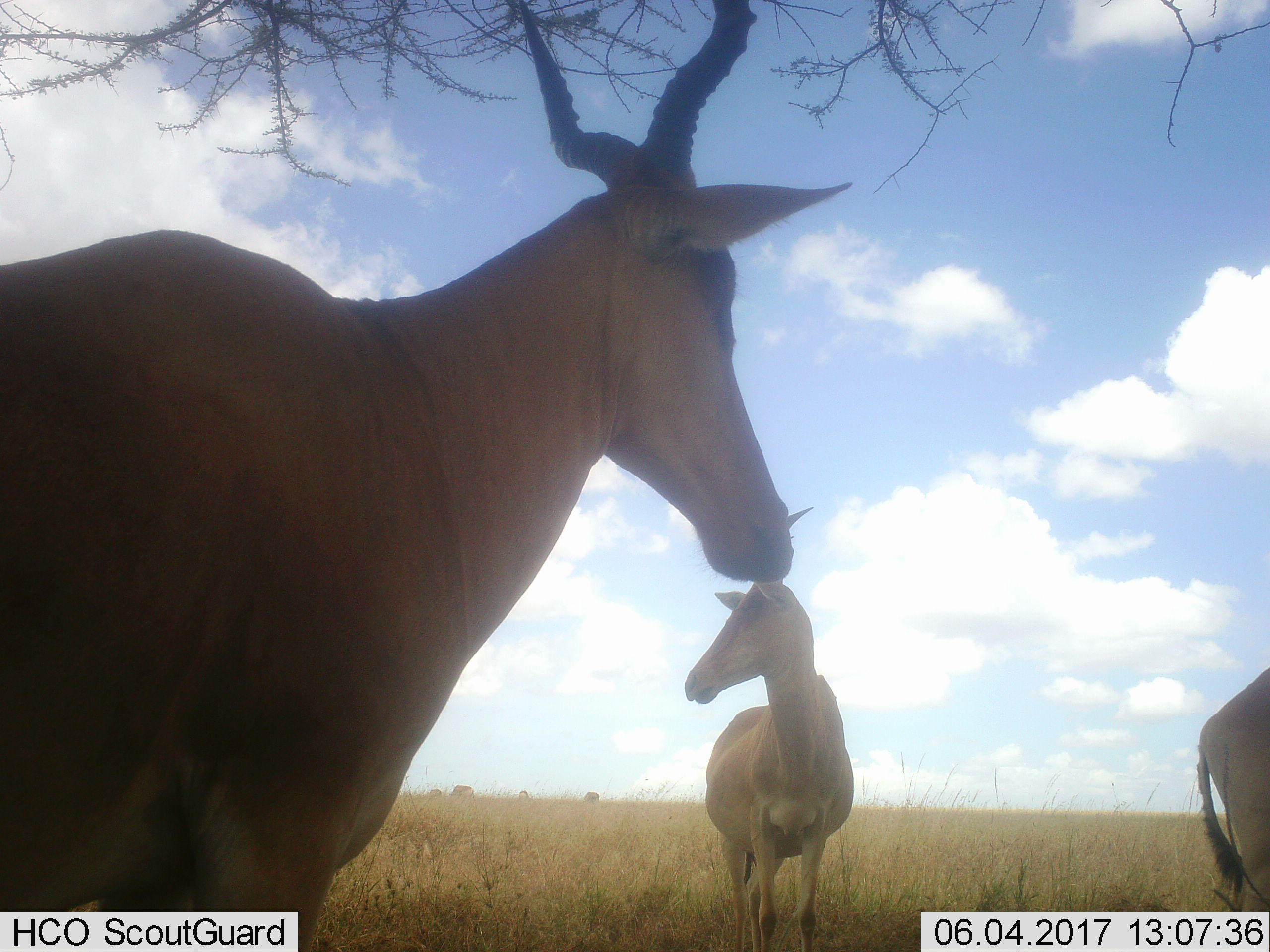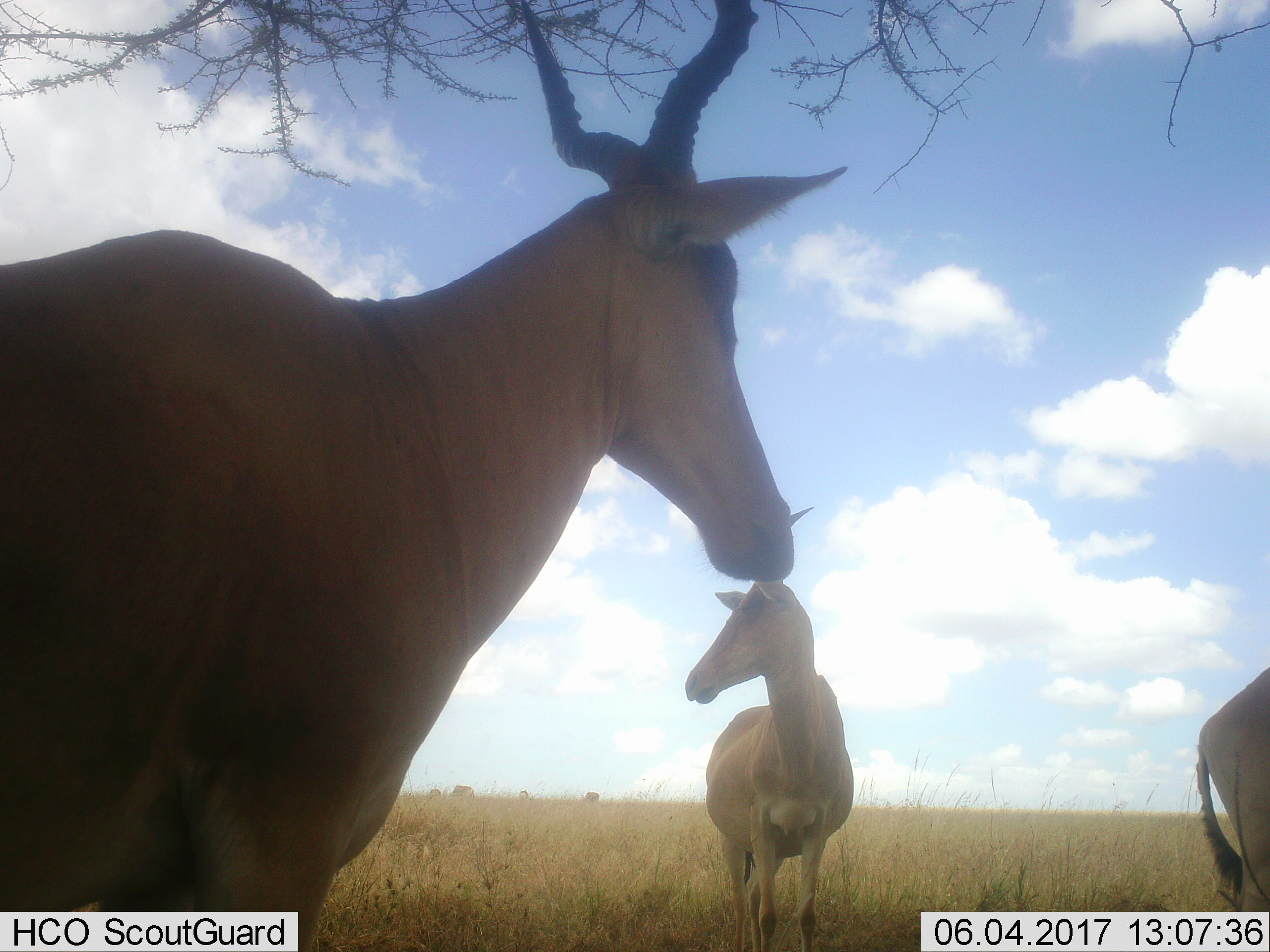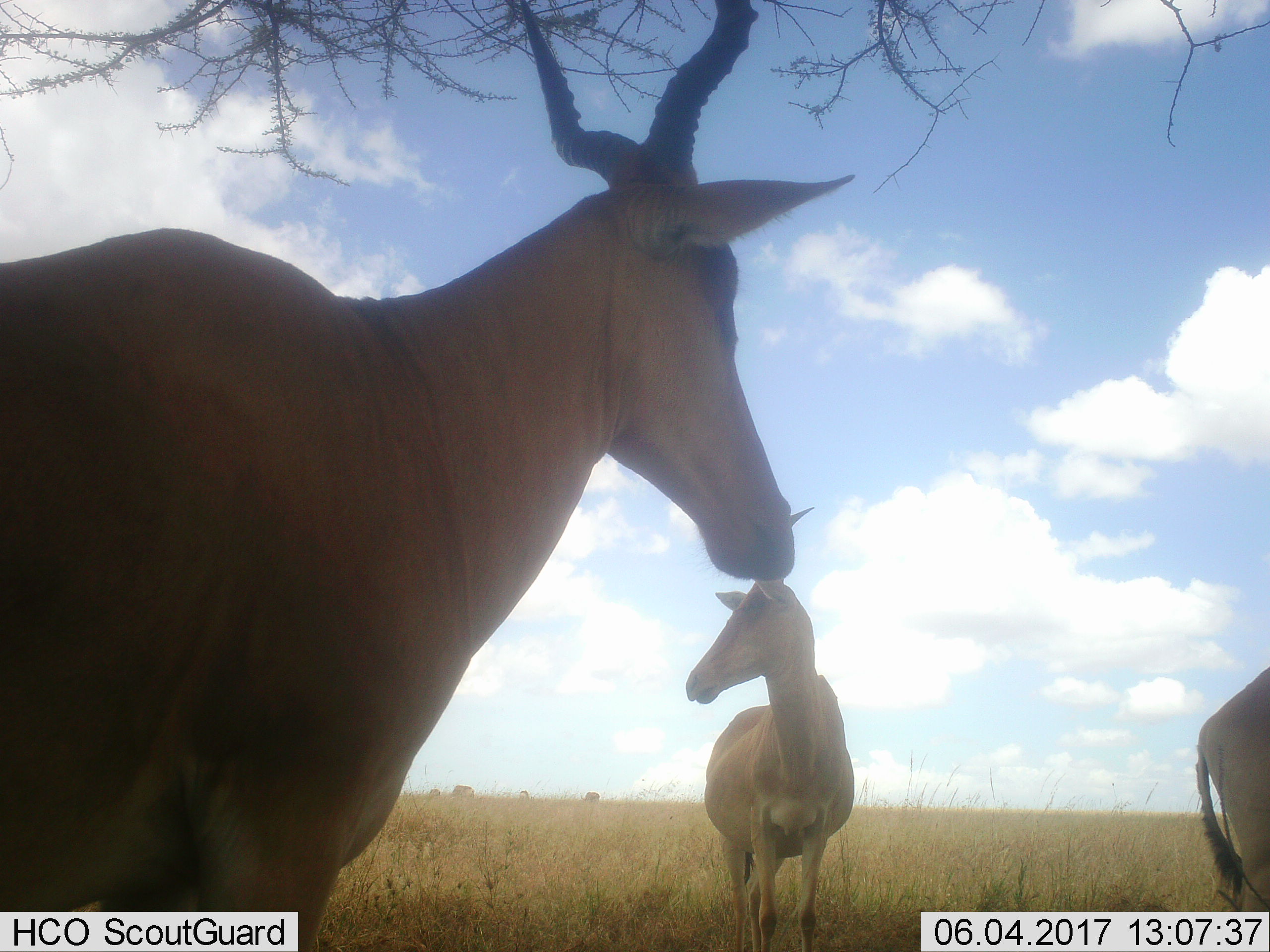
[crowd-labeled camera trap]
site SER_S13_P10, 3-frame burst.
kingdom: Animalia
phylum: Chordata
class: Mammalia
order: Artiodactyla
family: Bovidae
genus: Alcelaphus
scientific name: Alcelaphus buselaphus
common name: hartebeest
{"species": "hartebeest (Alcelaphus buselaphus)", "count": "3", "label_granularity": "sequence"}